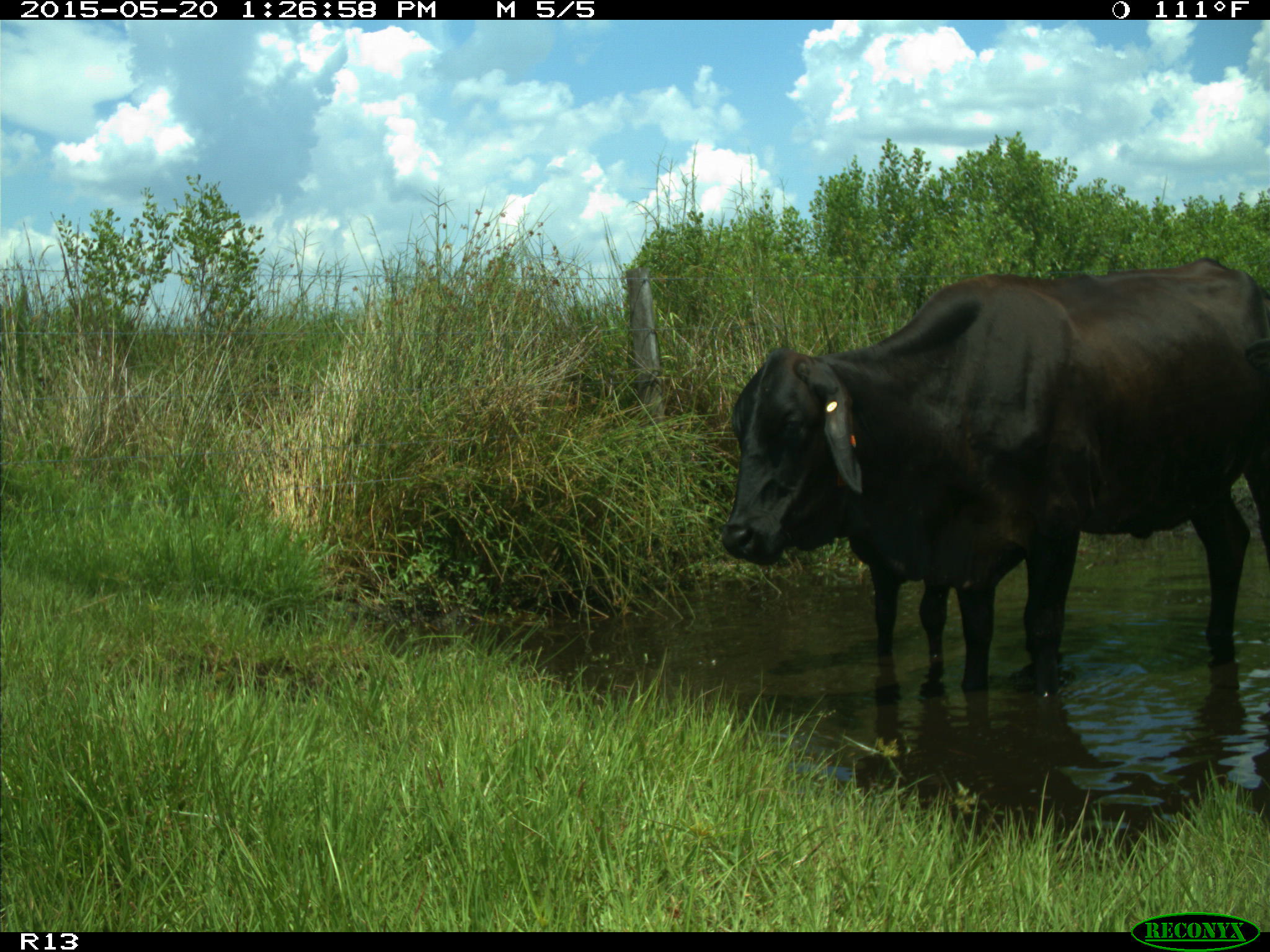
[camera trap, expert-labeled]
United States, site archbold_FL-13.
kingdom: Animalia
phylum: Chordata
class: Mammalia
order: Artiodactyla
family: Bovidae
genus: Bos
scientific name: Bos taurus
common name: domestic cow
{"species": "Bos taurus (domestic cow)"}